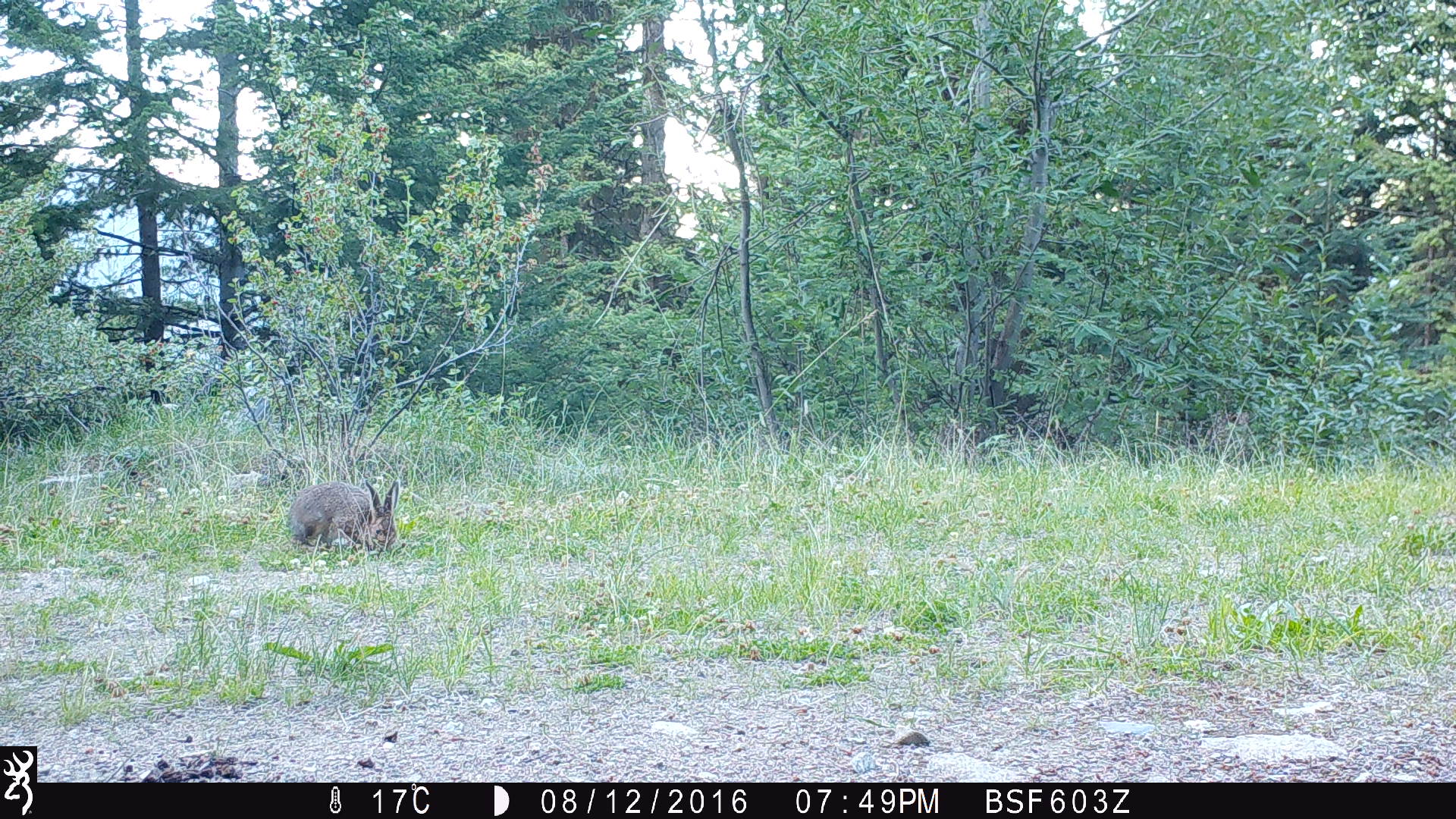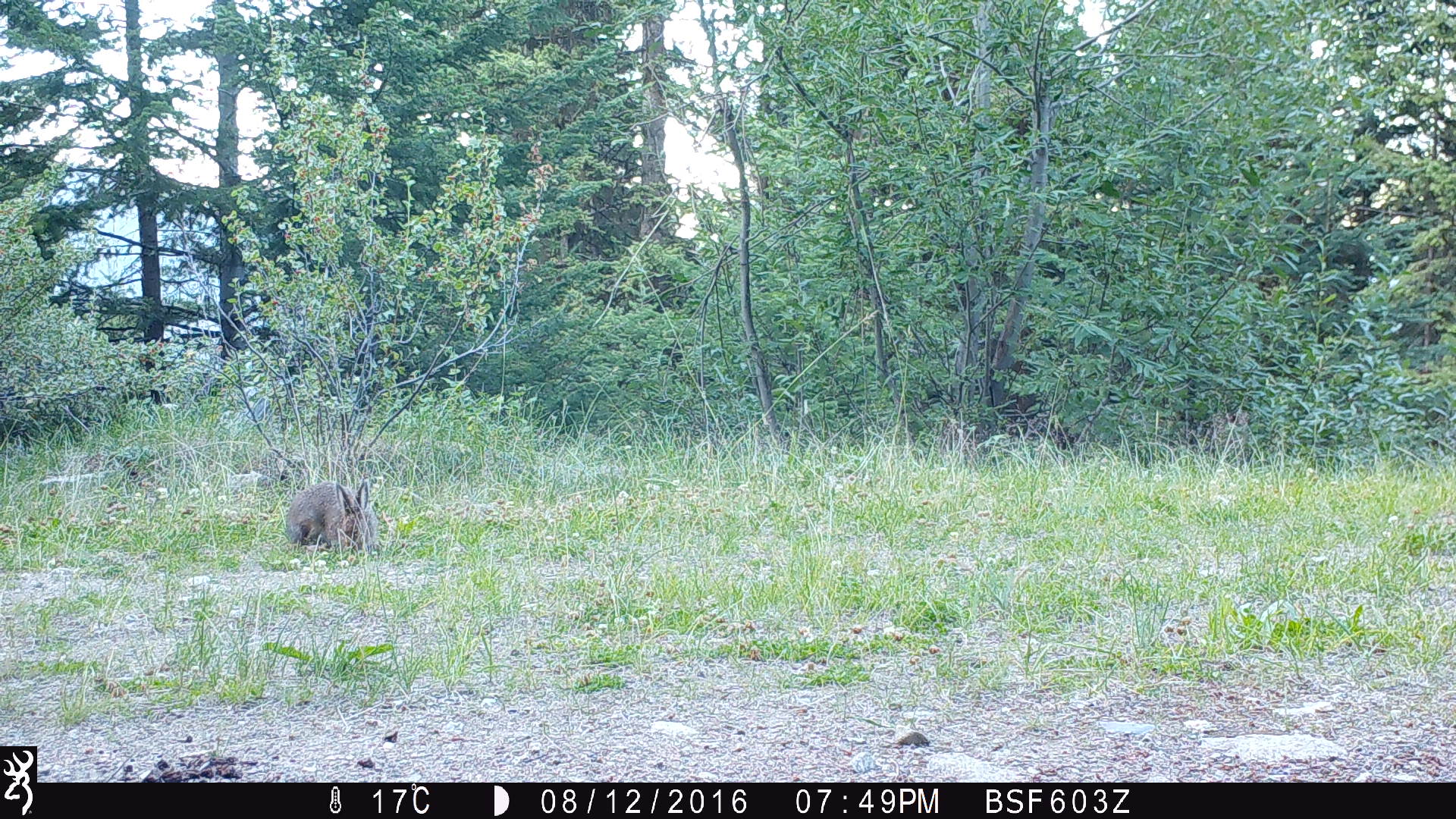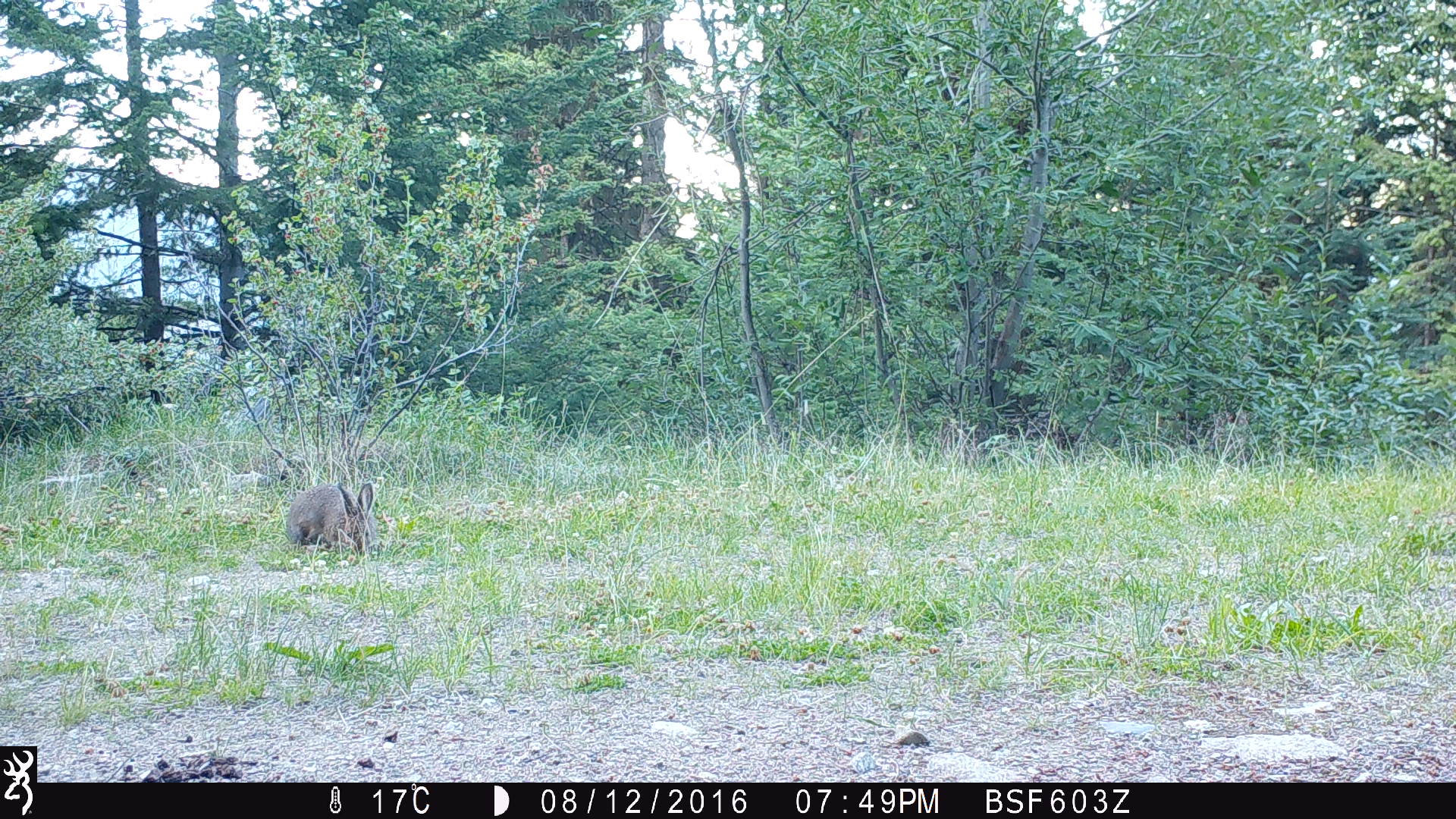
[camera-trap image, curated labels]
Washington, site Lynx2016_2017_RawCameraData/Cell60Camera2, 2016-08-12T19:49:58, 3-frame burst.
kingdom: Animalia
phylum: Chordata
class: Mammalia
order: Lagomorpha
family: Leporidae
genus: Lepus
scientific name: Lepus americanus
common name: snowshoe hare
Lepus americanus (snowshoe hare). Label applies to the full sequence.